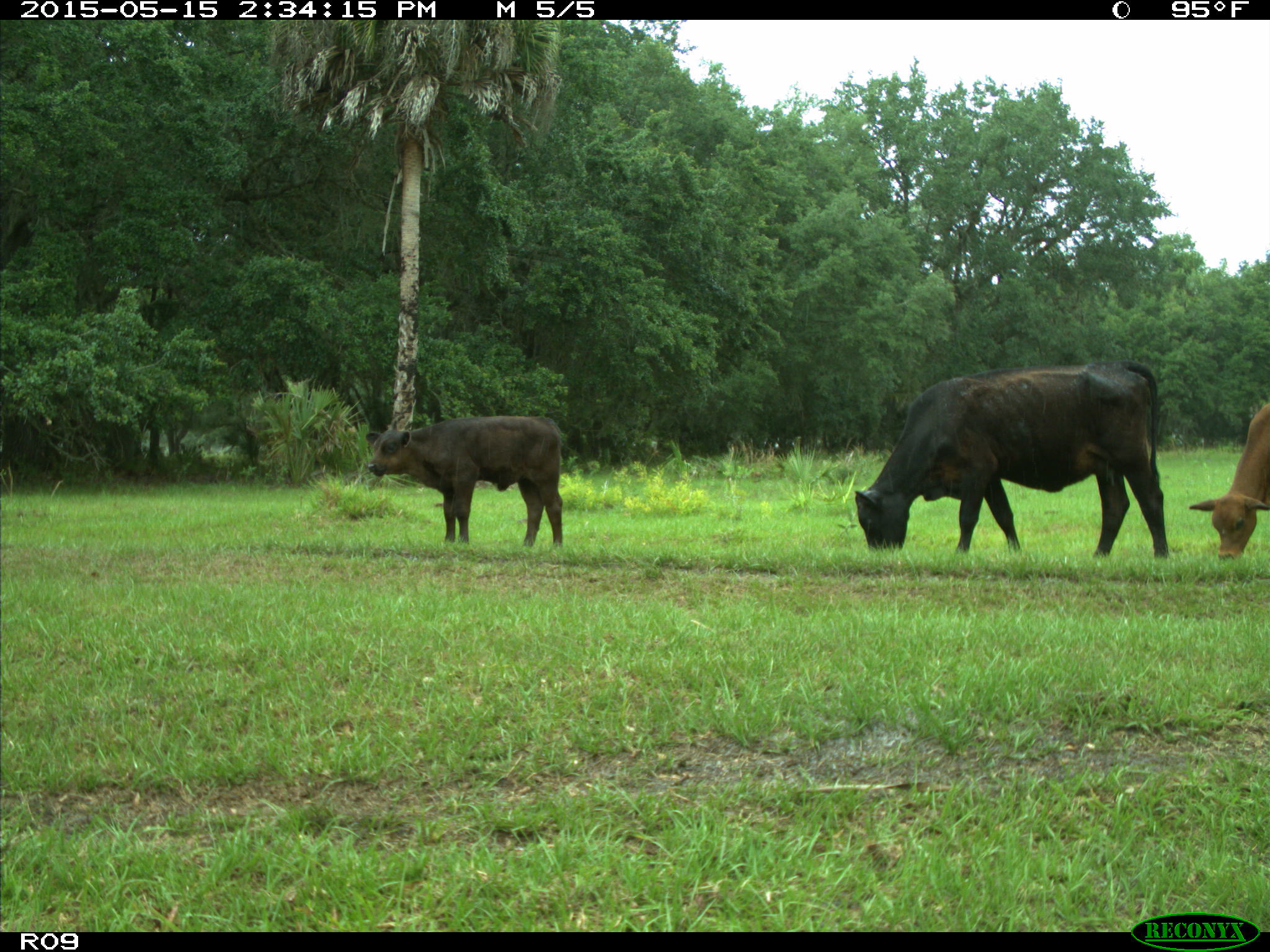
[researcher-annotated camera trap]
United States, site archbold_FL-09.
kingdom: Animalia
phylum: Chordata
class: Mammalia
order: Artiodactyla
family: Bovidae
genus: Bos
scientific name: Bos taurus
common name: domestic cow